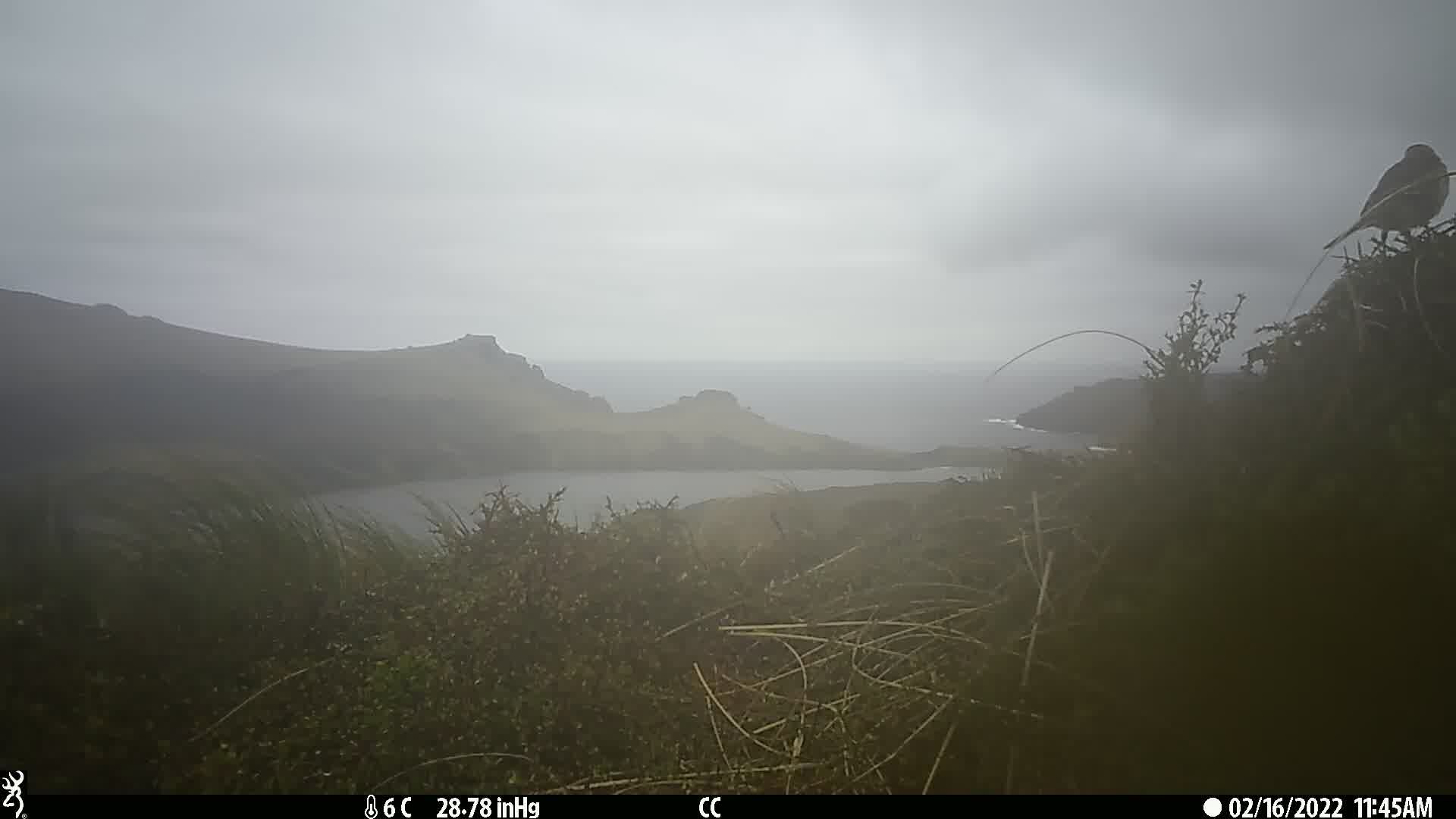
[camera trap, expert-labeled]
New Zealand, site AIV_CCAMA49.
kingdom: Animalia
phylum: Chordata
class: Aves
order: Passeriformes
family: Motacillidae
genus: Anthus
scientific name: Anthus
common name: pipit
Pipit (Anthus).